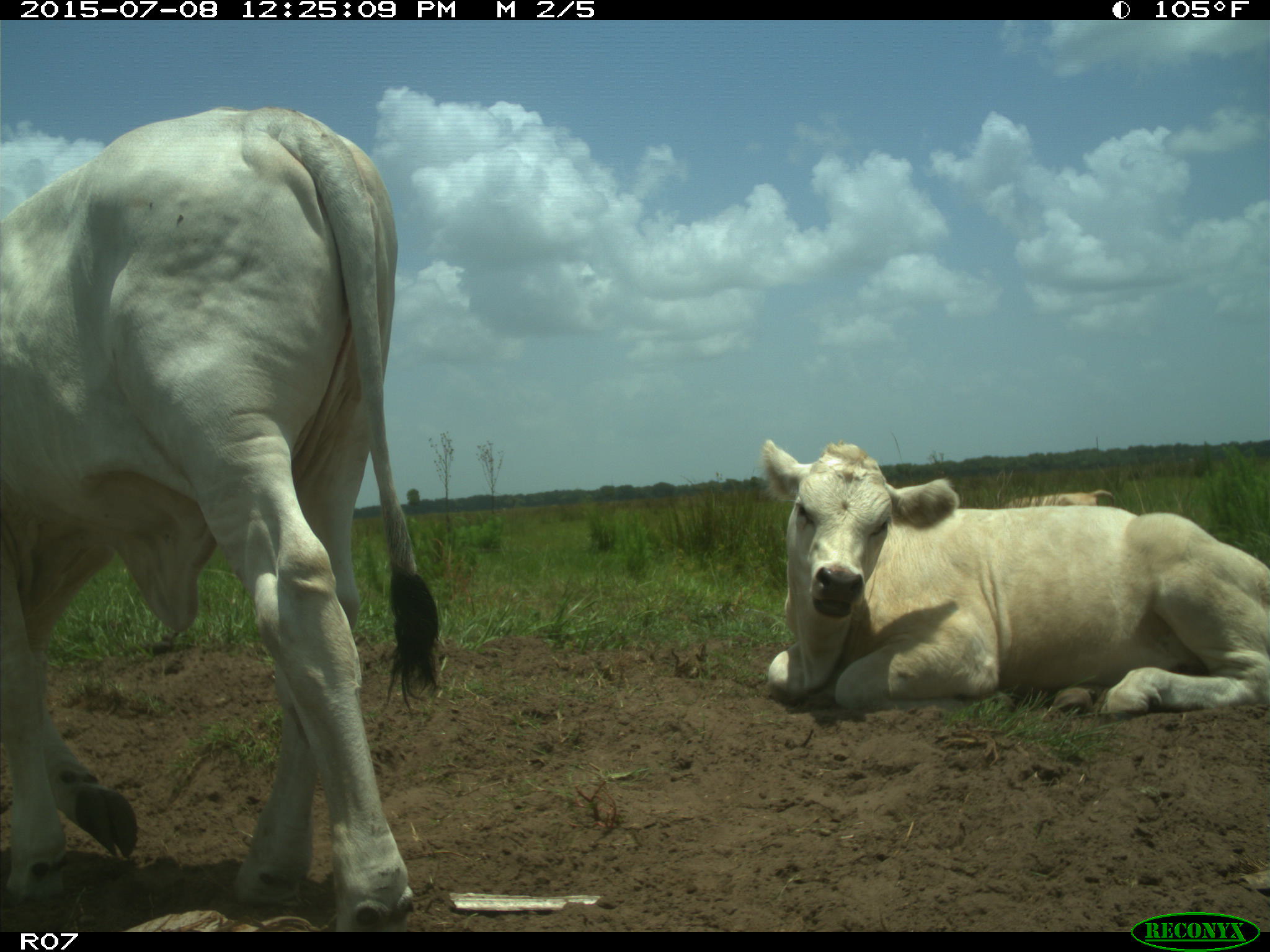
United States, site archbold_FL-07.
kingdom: Animalia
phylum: Chordata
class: Mammalia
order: Artiodactyla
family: Bovidae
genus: Bos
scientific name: Bos taurus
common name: domestic cow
Bos taurus (domestic cow).